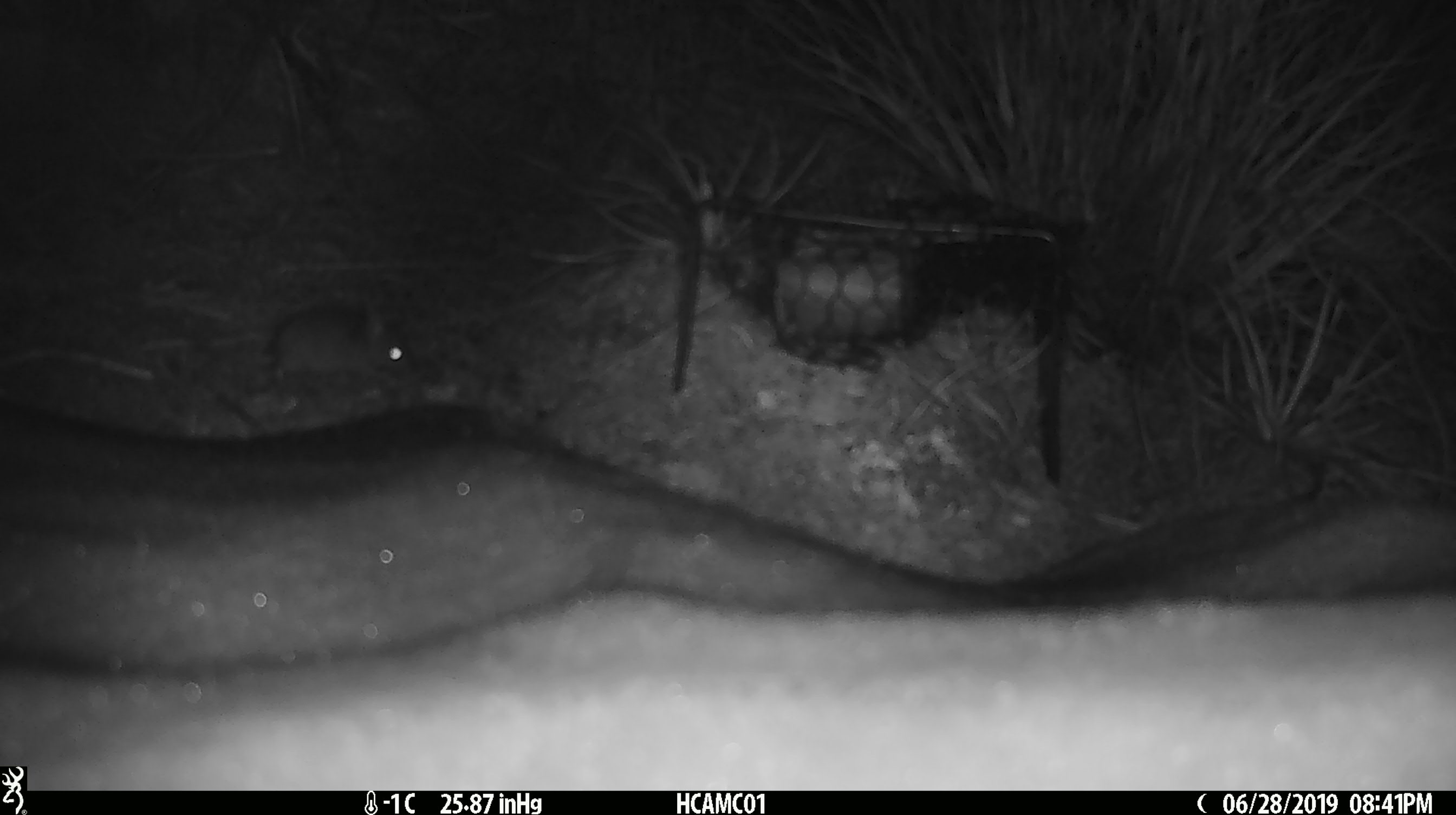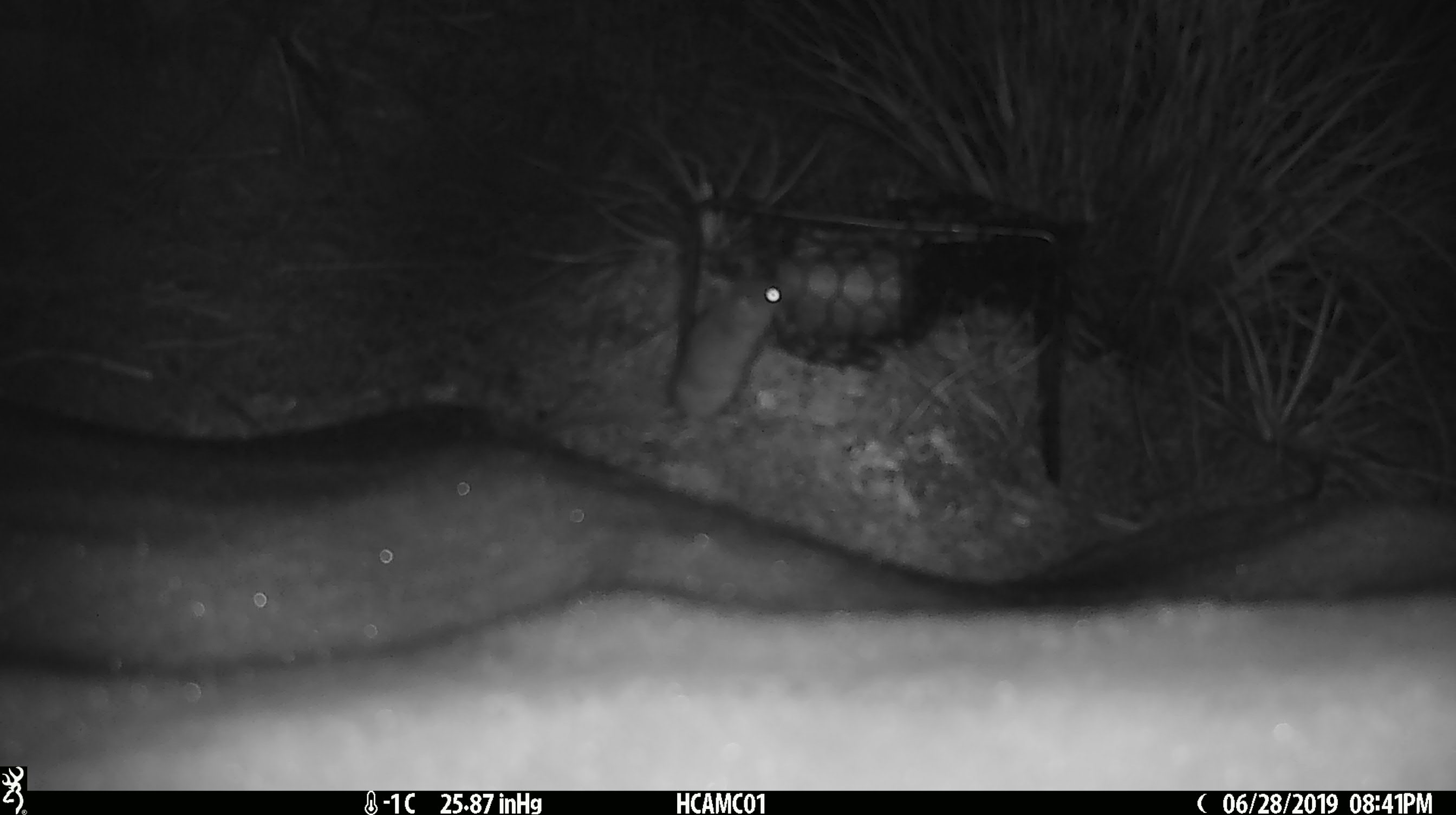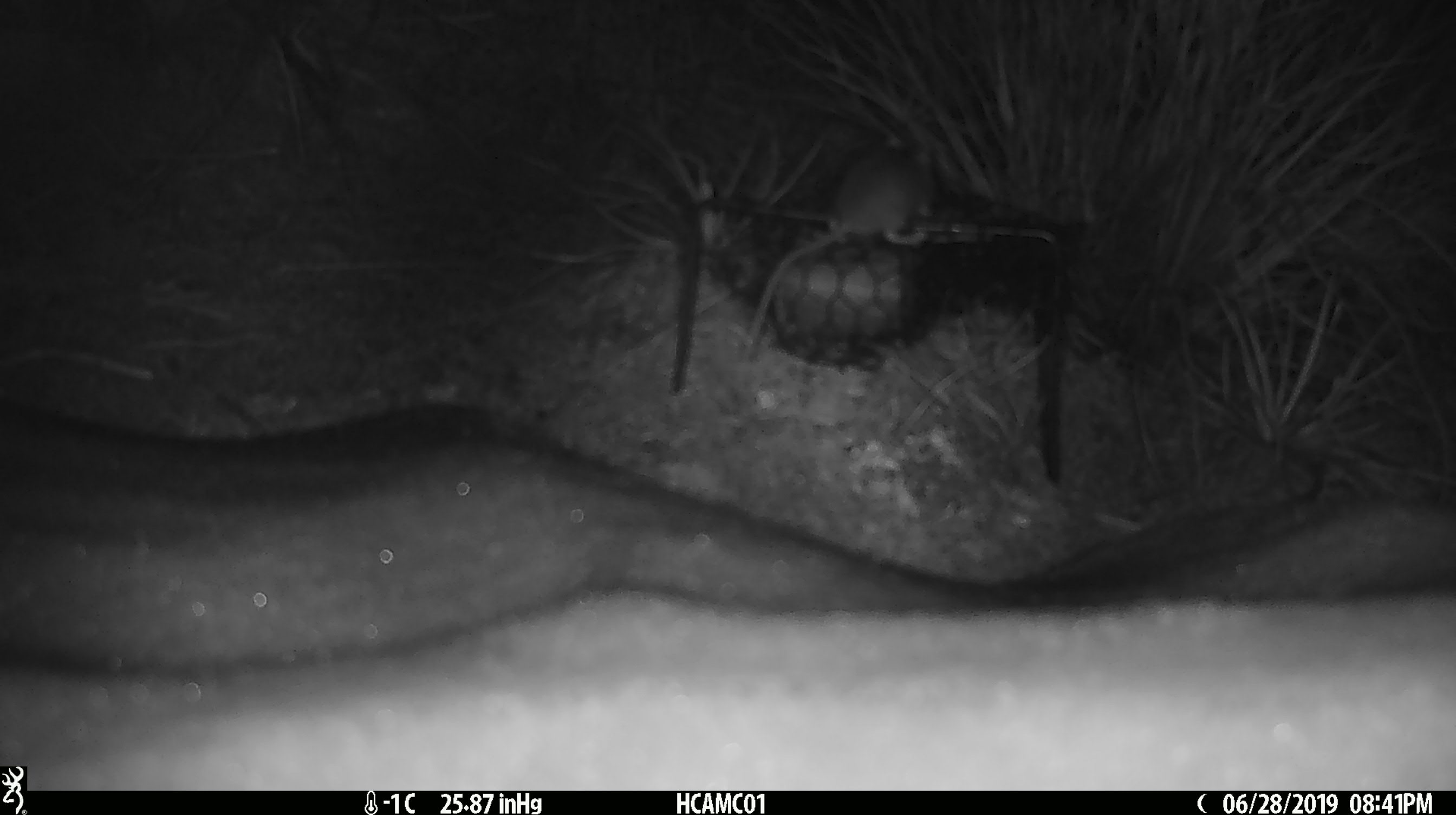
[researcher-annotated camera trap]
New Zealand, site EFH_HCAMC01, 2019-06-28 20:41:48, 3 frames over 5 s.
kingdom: Animalia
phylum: Chordata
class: Mammalia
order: Rodentia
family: Muridae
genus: Mus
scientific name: Mus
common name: mouse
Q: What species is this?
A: Mouse (Mus).